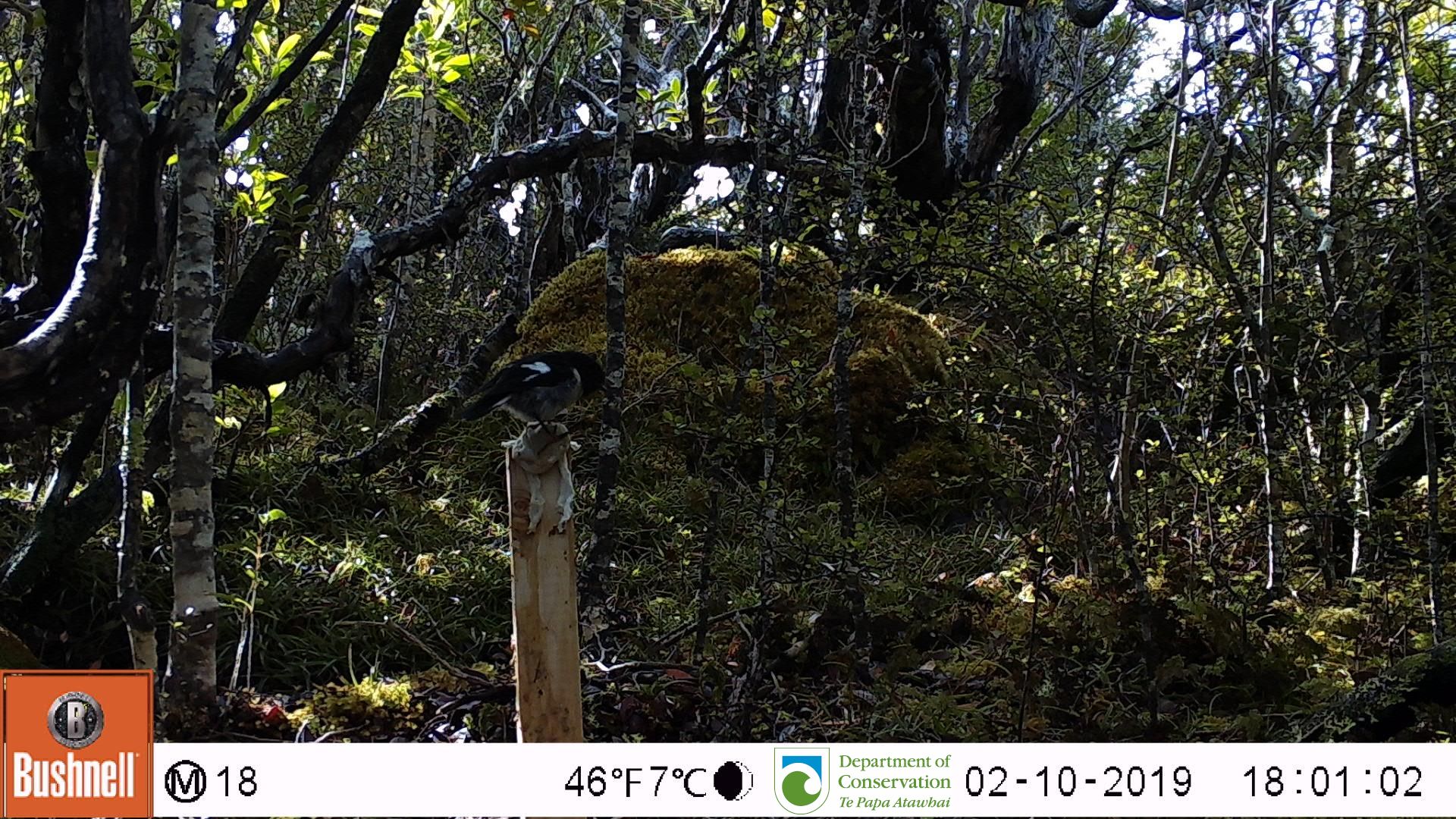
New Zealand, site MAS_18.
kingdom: Animalia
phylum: Chordata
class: Aves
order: Passeriformes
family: Petroicidae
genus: Petroica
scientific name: Petroica macrocephala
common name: tomtit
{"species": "tomtit (Petroica macrocephala)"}